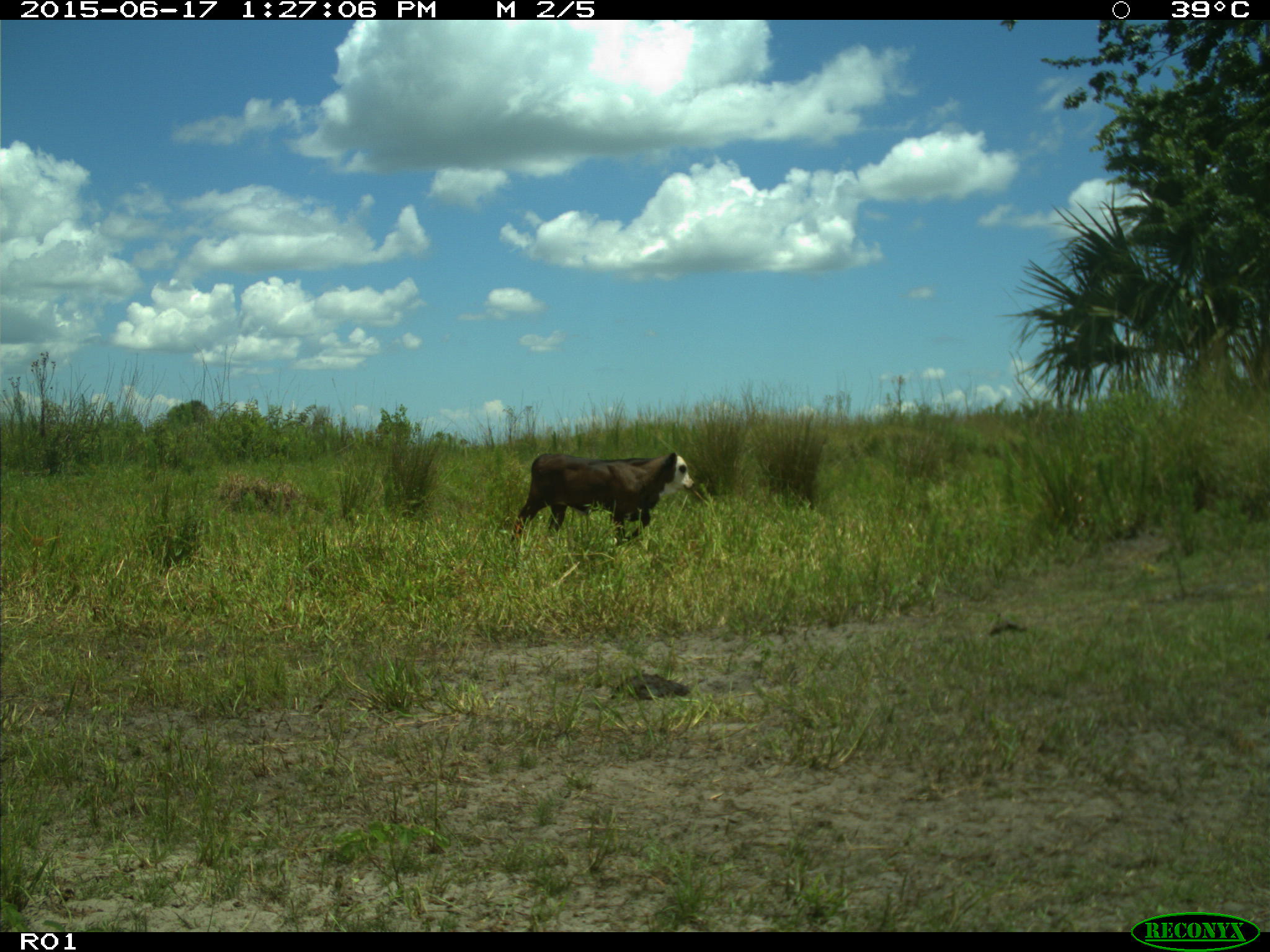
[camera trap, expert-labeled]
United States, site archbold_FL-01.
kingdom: Animalia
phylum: Chordata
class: Mammalia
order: Artiodactyla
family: Bovidae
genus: Bos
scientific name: Bos taurus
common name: domestic cow